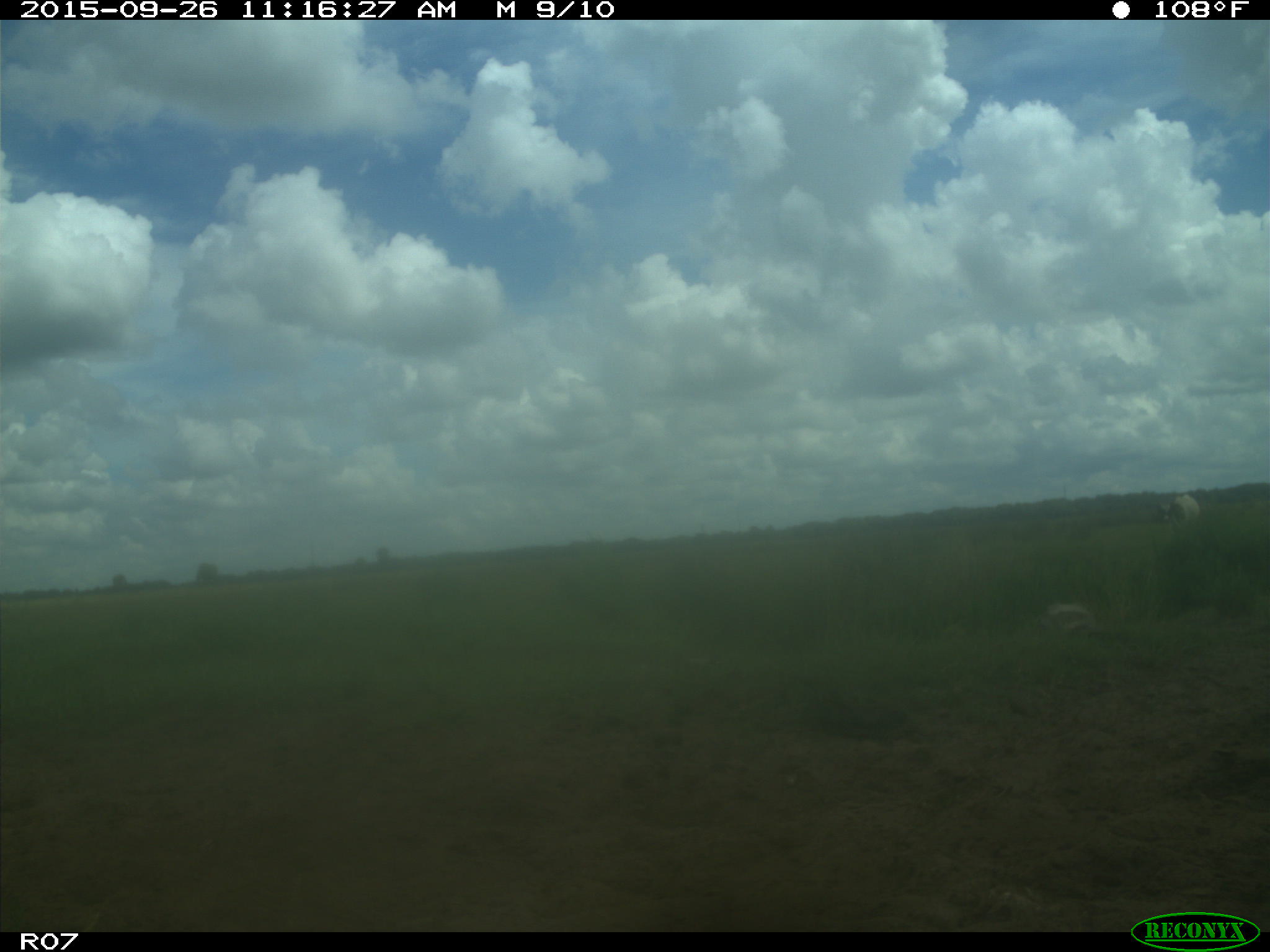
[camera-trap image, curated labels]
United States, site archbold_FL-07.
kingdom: Animalia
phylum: Chordata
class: Mammalia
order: Artiodactyla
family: Bovidae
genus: Bos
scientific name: Bos taurus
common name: domestic cow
Bos taurus (domestic cow).